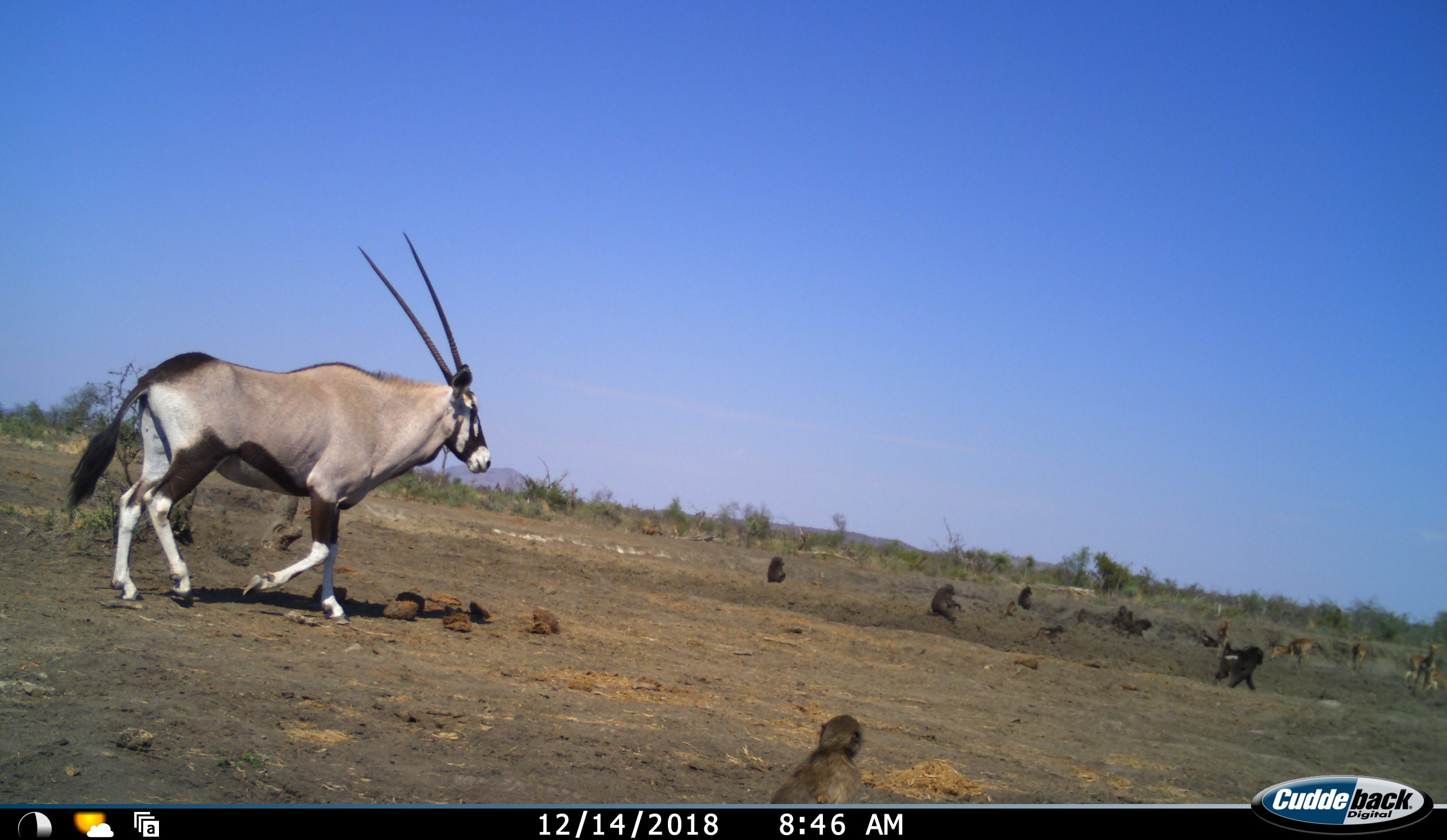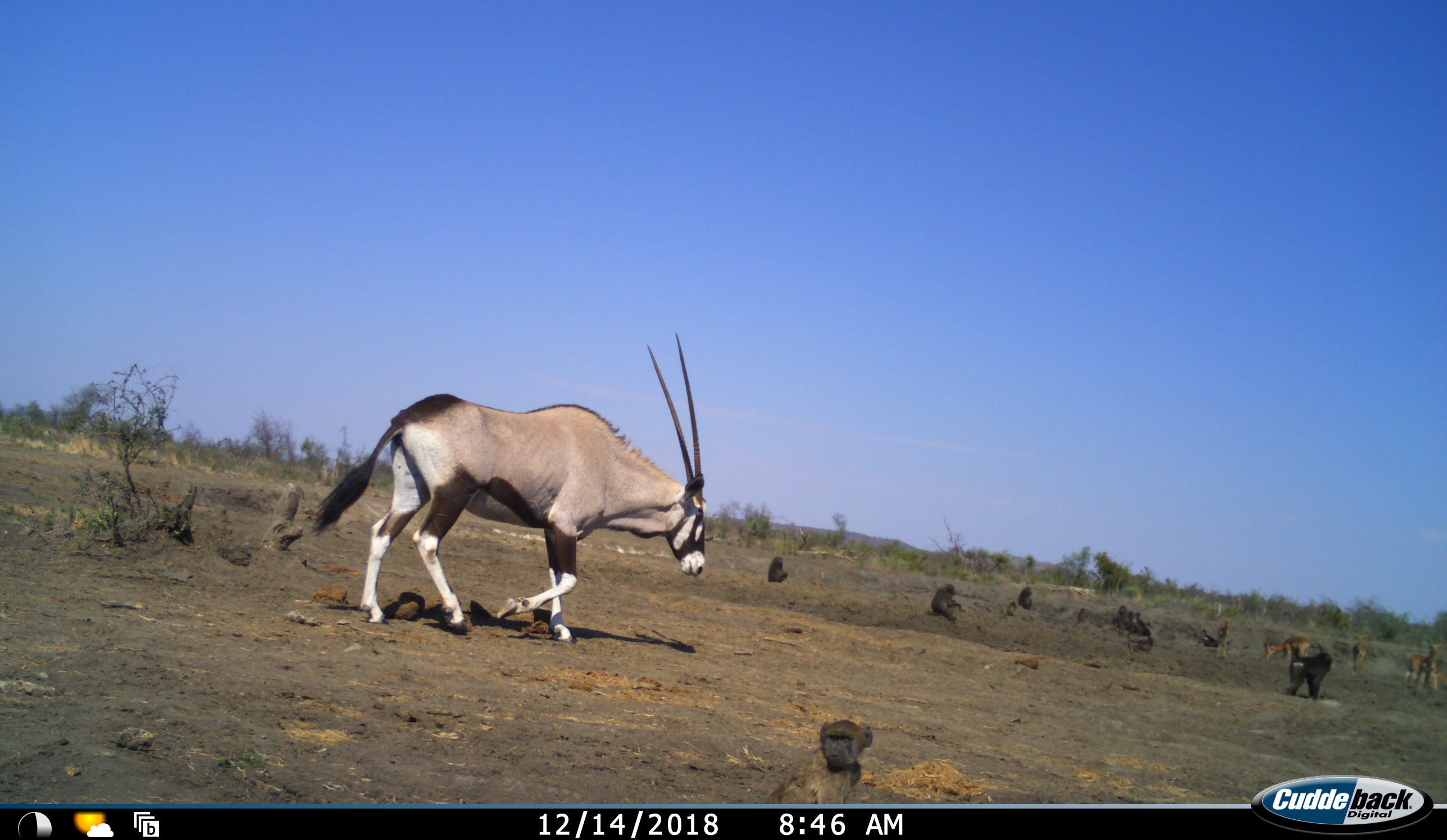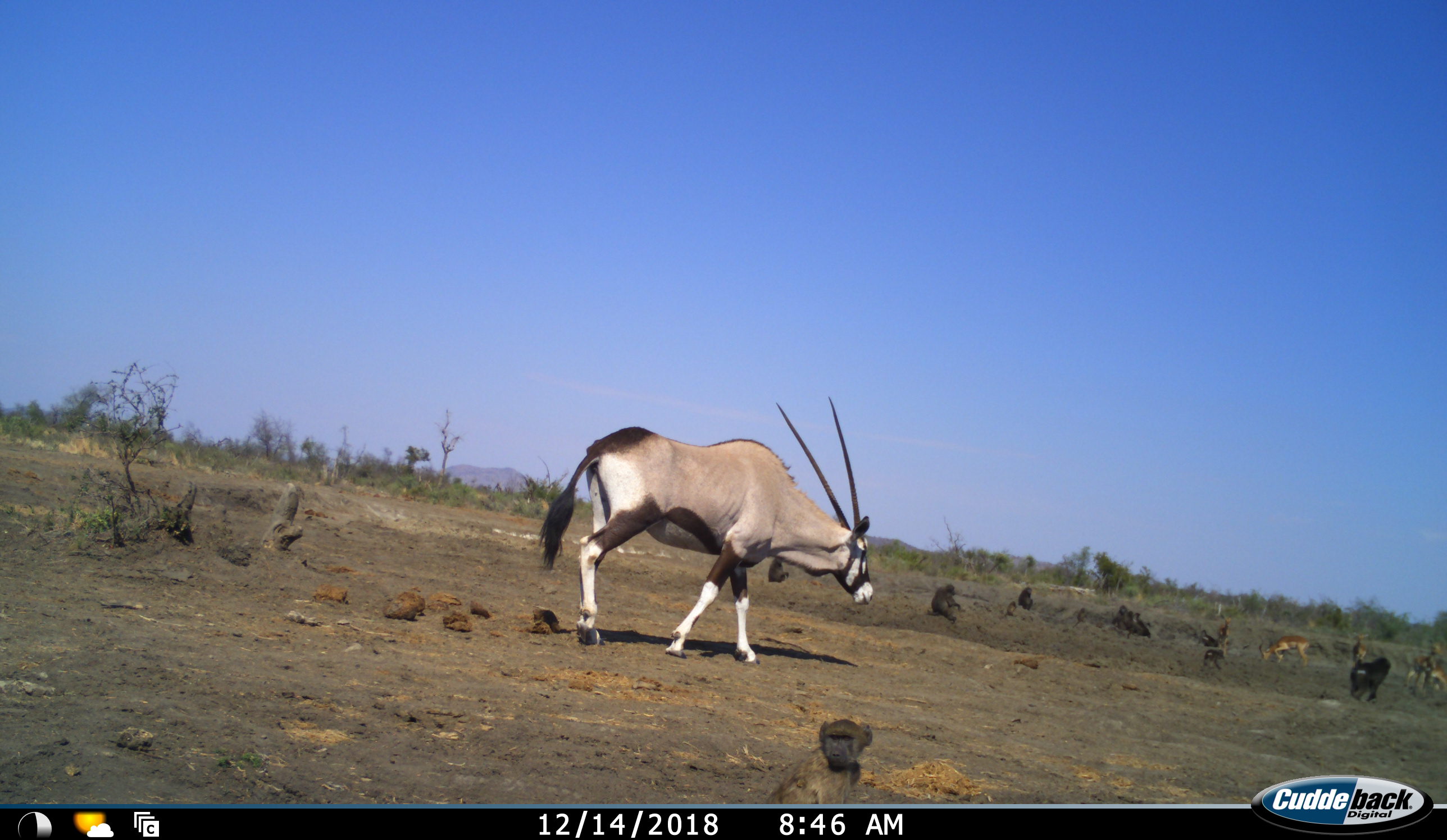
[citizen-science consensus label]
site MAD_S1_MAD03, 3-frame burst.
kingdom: Animalia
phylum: Chordata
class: Mammalia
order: Primates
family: Cercopithecidae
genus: Papio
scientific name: Papio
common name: baboon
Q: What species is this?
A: Baboon (Papio).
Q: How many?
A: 8.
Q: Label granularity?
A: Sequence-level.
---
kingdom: Animalia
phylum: Chordata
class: Mammalia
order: Artiodactyla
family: Bovidae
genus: Oryx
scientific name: Oryx gazella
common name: gemsbok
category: oryx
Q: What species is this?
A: Oryx (gemsbok) (Oryx gazella).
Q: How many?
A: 1.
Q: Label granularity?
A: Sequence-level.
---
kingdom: Animalia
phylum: Chordata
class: Mammalia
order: Artiodactyla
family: Bovidae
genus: Aepyceros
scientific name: Aepyceros melampus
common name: impala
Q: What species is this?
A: Impala (Aepyceros melampus).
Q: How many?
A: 4.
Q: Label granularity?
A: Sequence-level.